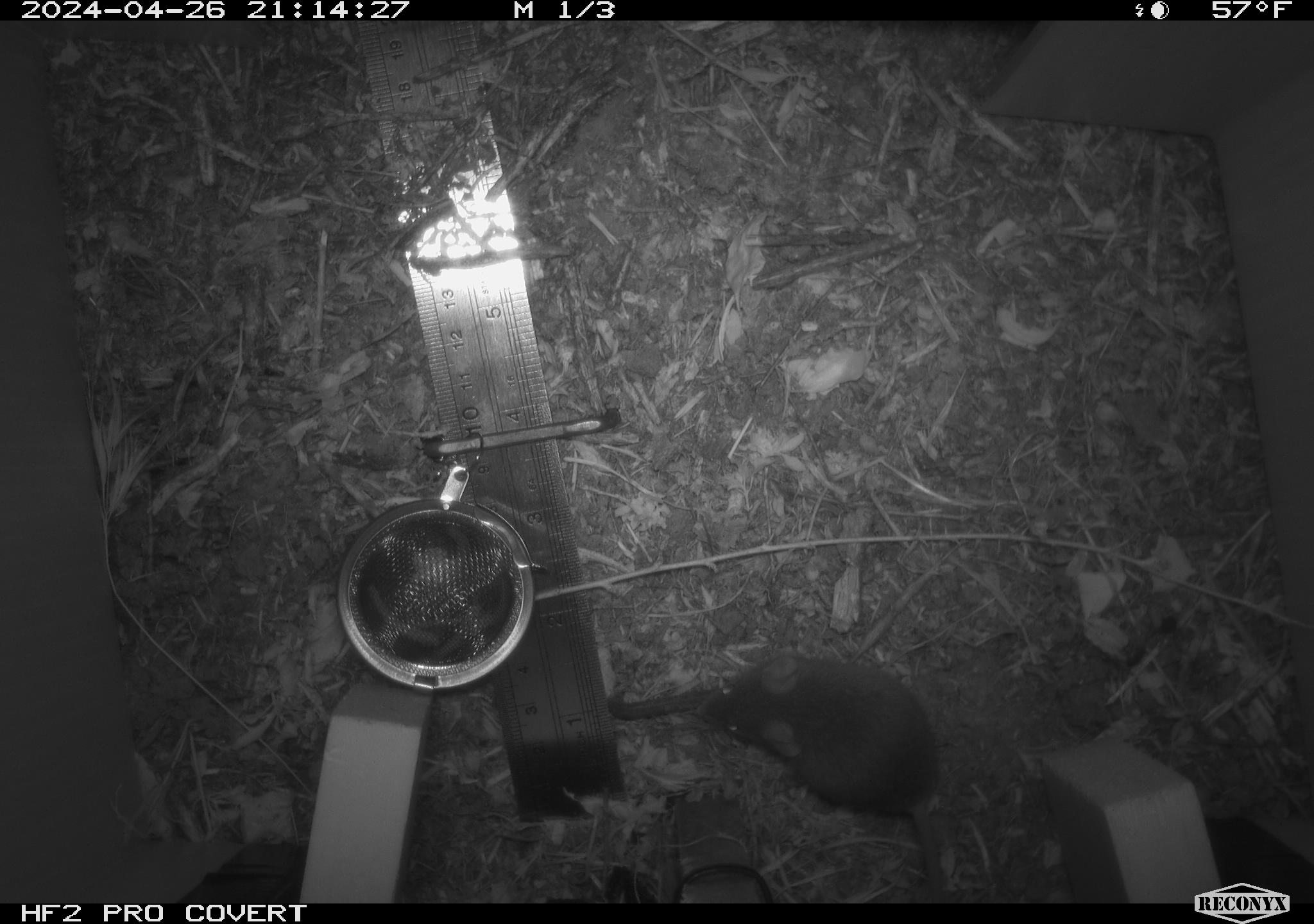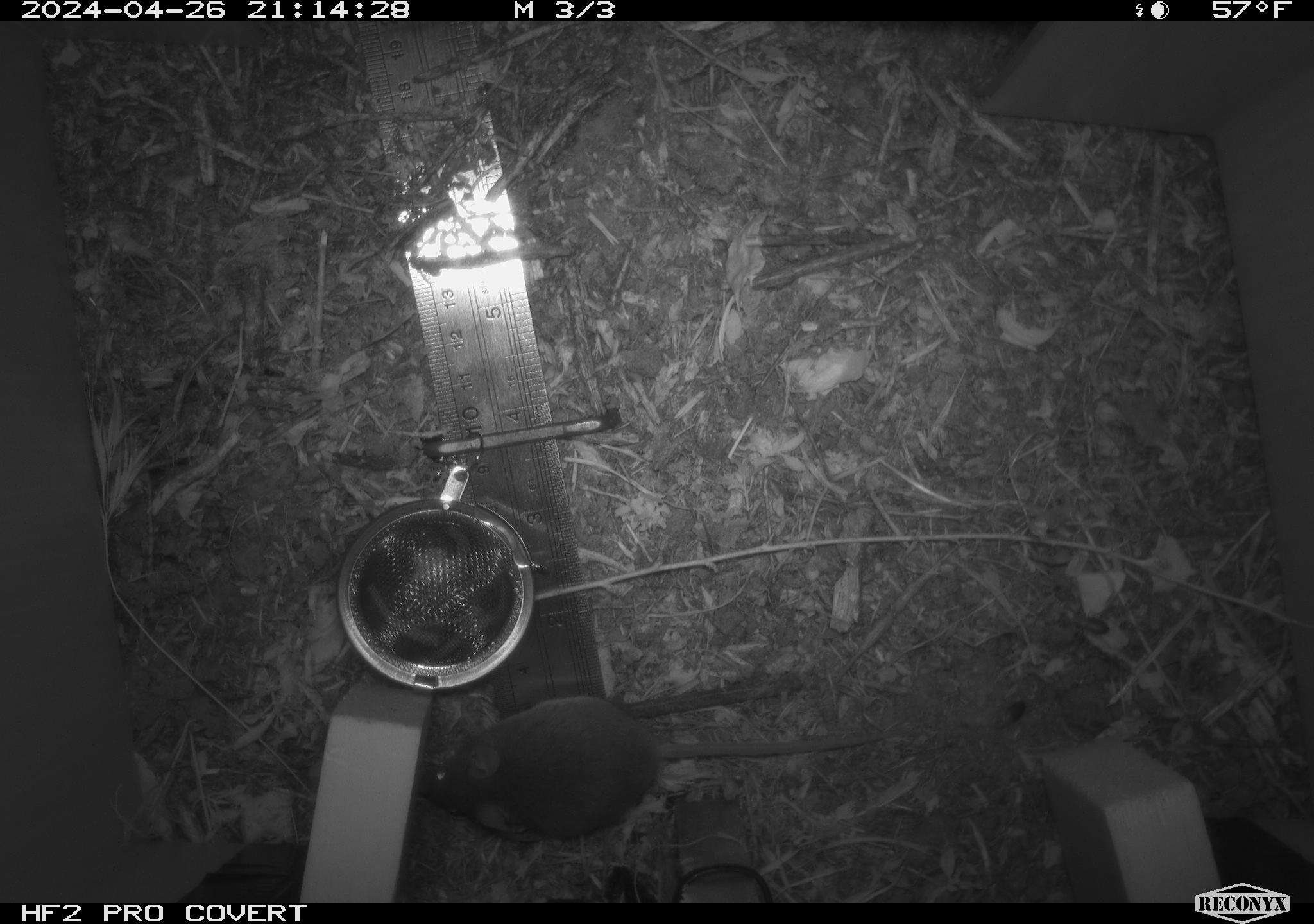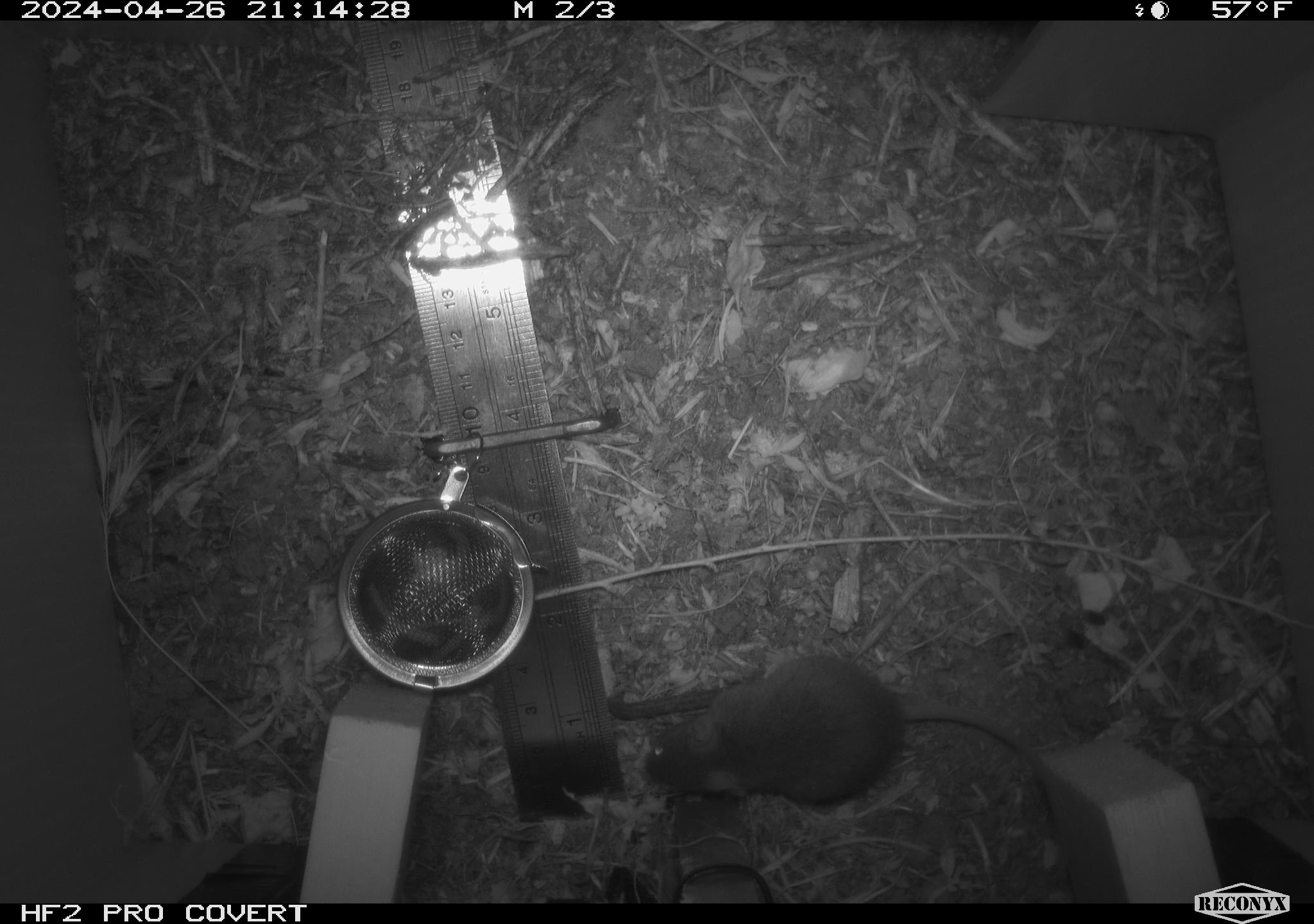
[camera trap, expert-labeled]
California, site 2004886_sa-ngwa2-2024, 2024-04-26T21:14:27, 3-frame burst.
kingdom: Animalia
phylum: Chordata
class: Mammalia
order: Rodentia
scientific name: Rodentia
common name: mouse species